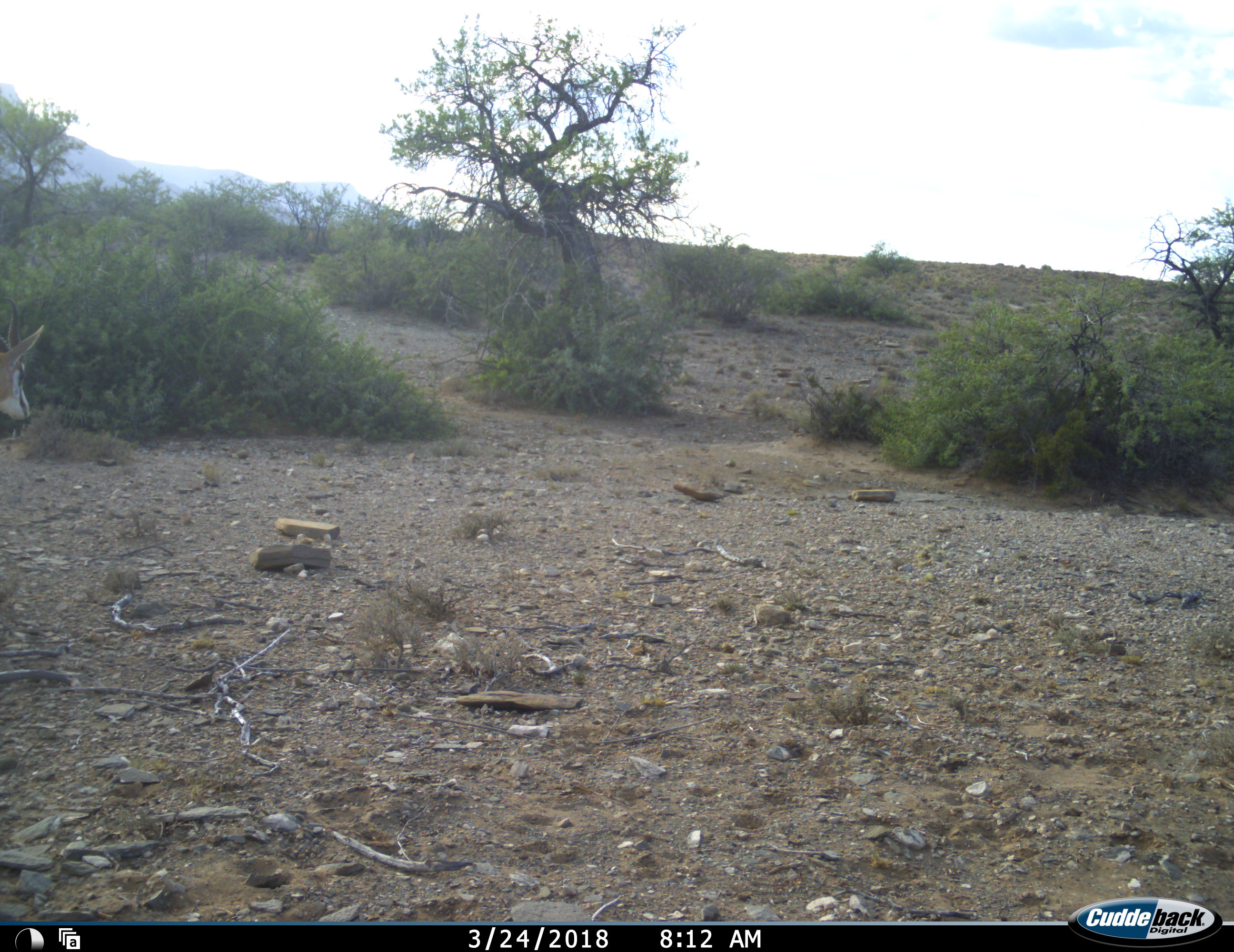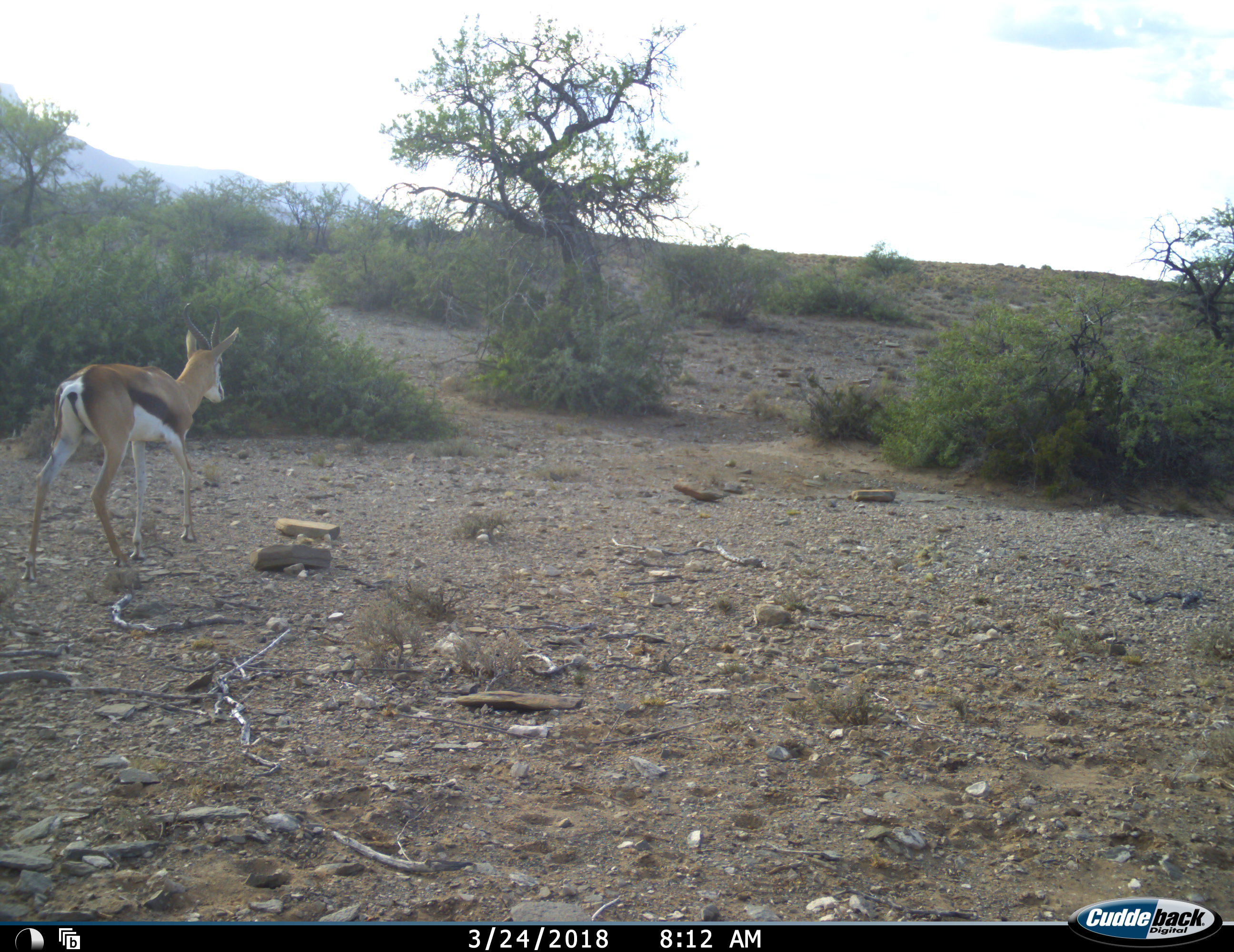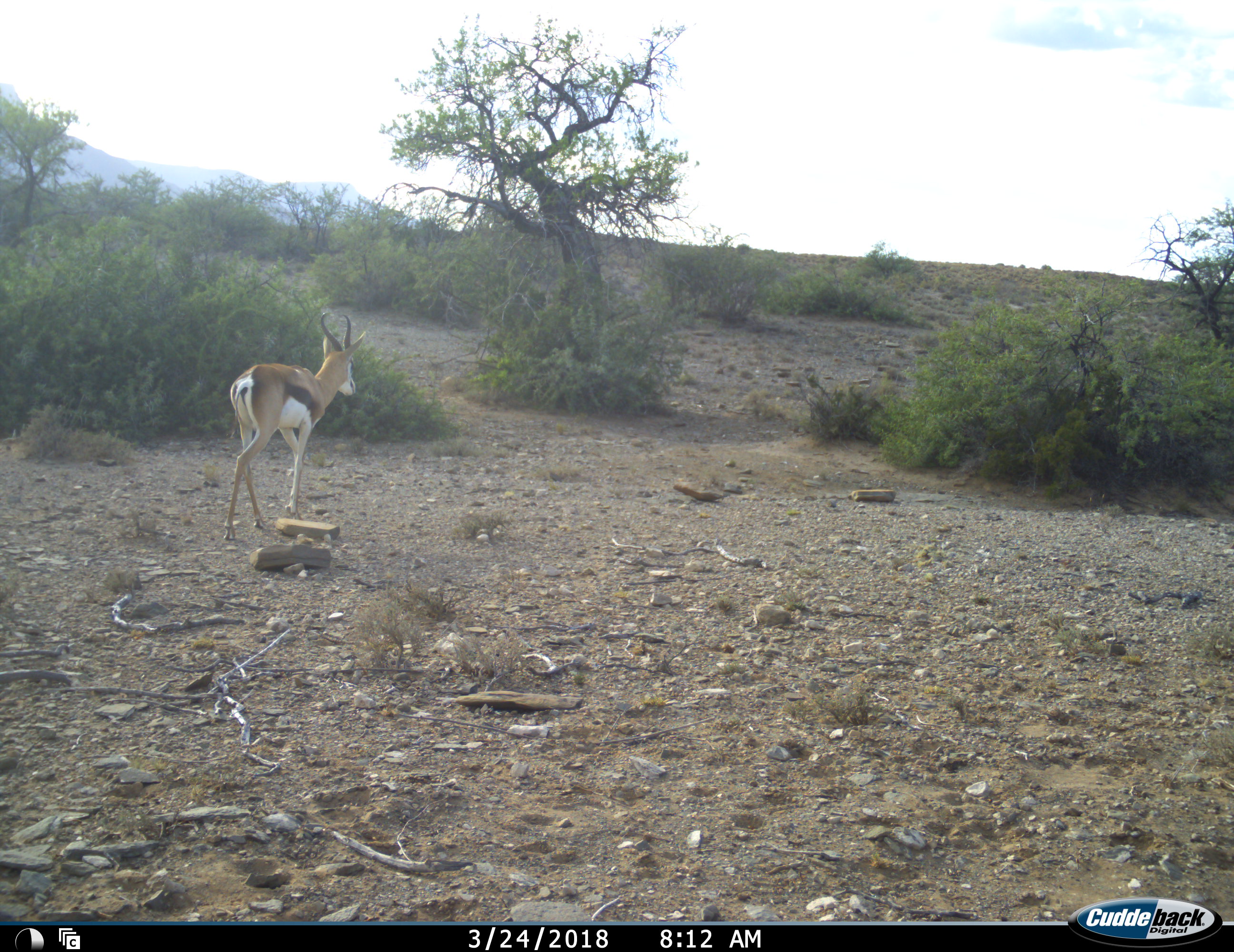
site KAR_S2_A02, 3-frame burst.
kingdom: Animalia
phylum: Chordata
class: Mammalia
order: Artiodactyla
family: Bovidae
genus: Antidorcas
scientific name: Antidorcas marsupialis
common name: springbok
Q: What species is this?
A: Springbok (Antidorcas marsupialis).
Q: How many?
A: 1.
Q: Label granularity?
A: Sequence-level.